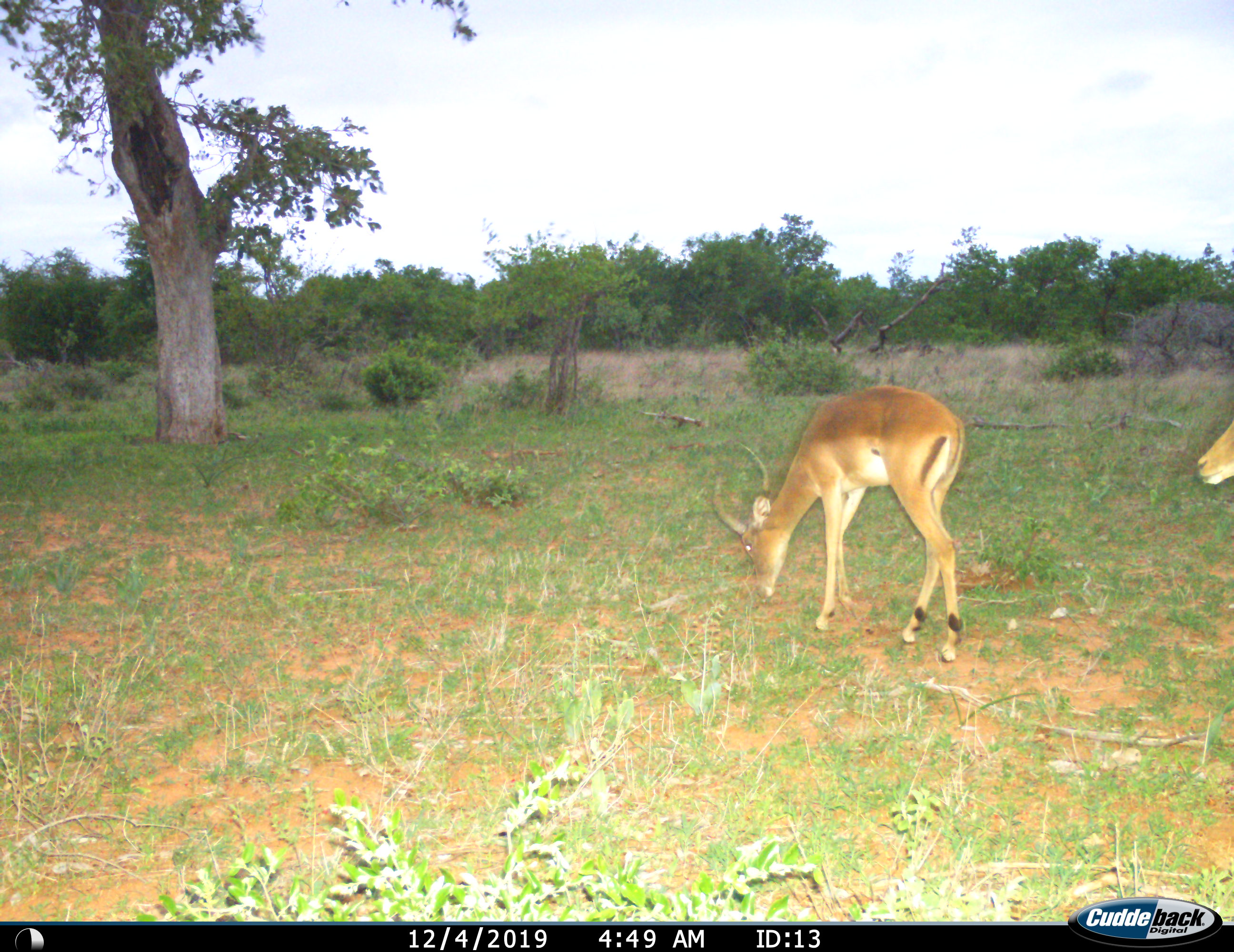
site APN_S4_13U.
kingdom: Animalia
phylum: Chordata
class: Mammalia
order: Artiodactyla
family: Bovidae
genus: Aepyceros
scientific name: Aepyceros melampus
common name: impala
Impala (Aepyceros melampus), count 2. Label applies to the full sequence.